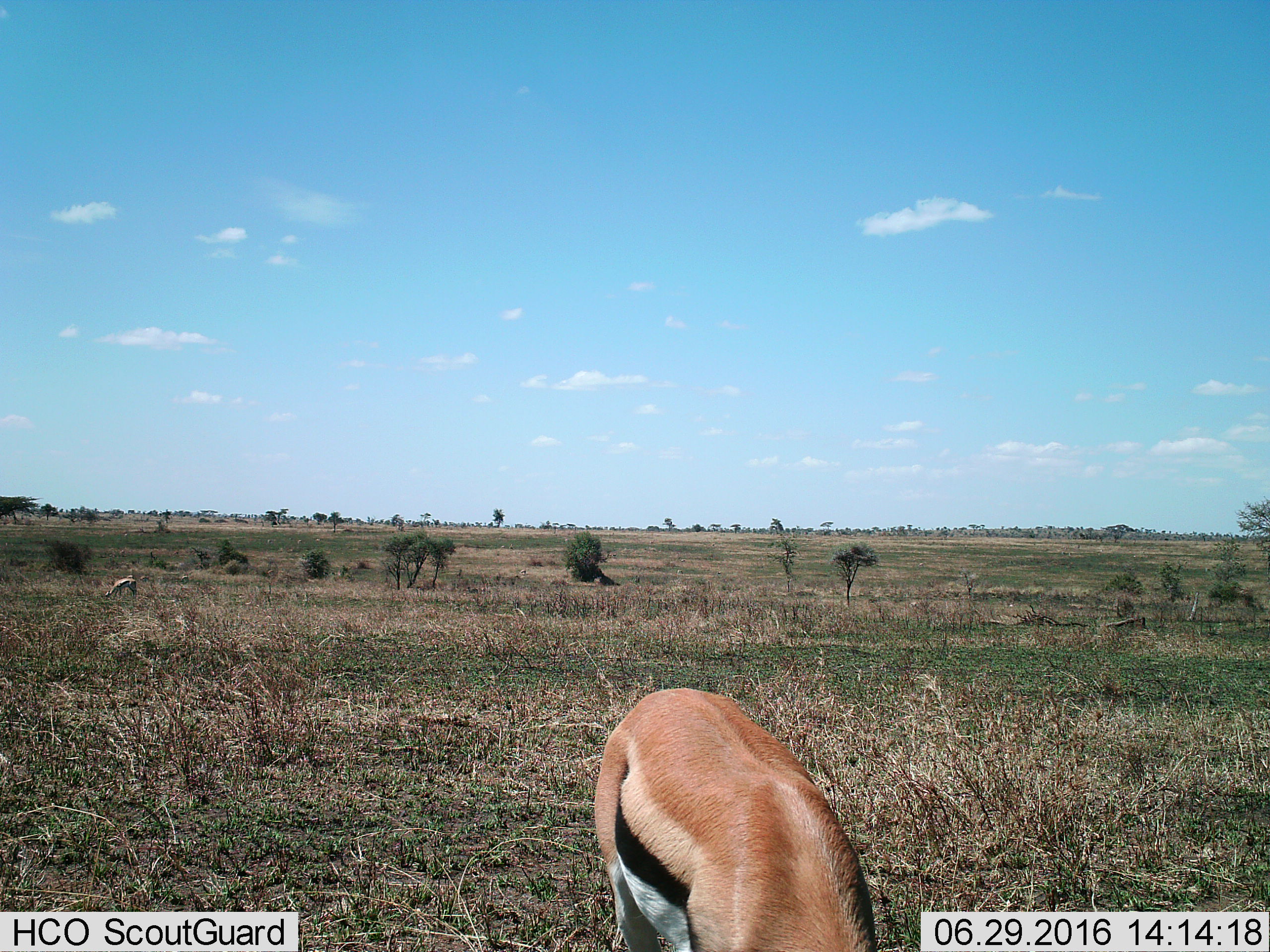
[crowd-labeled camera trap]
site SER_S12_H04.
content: unidentified animal